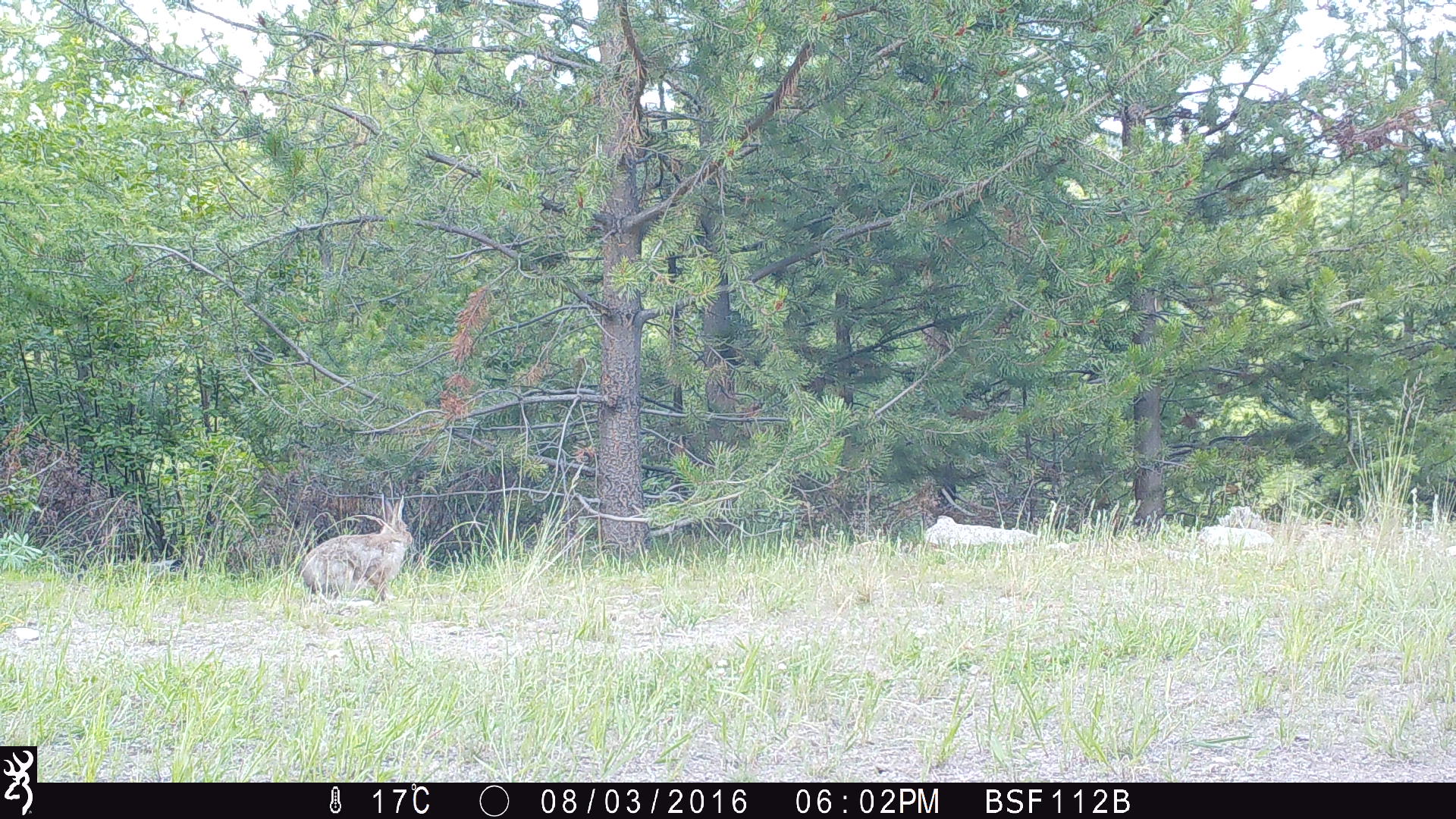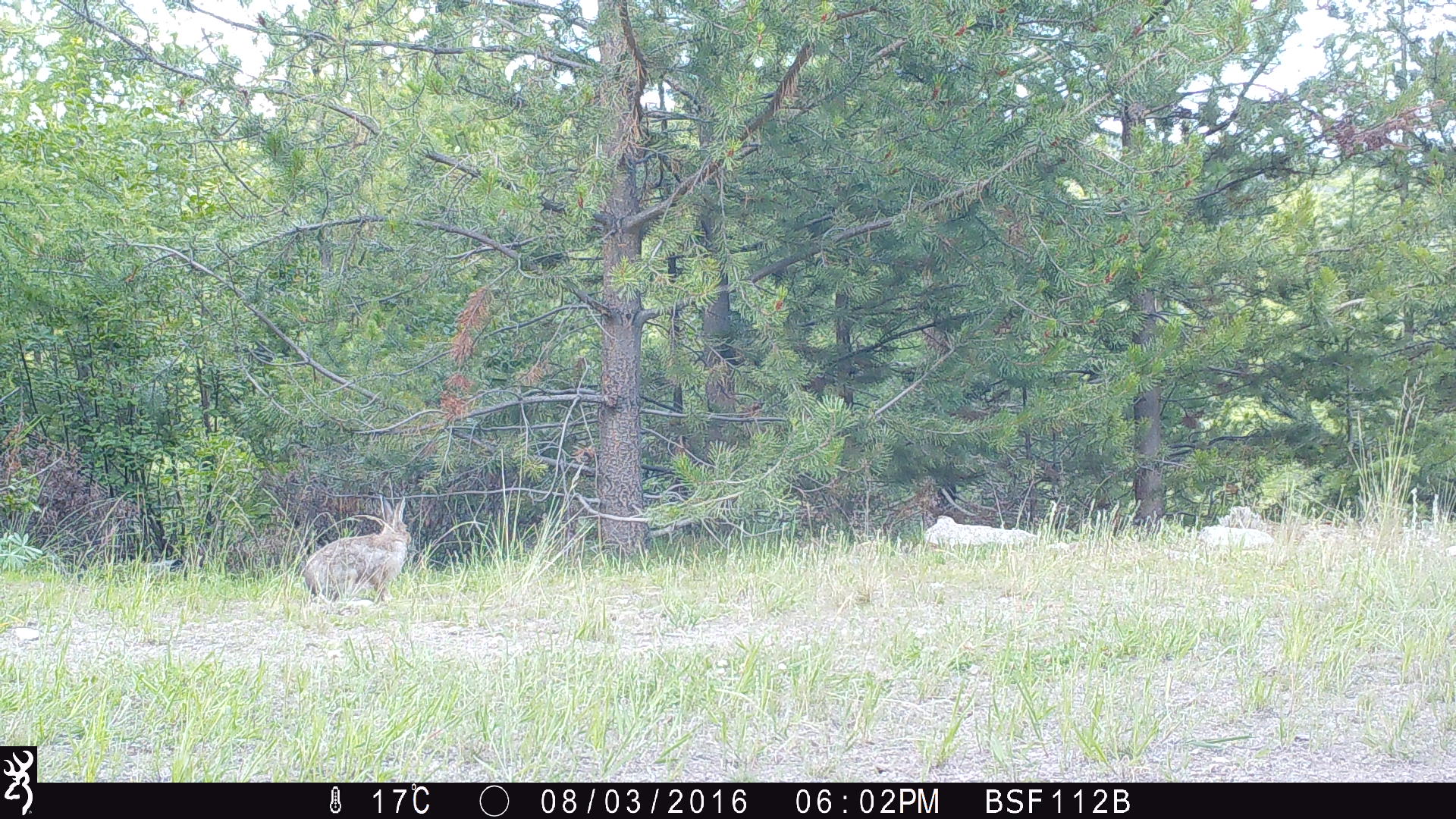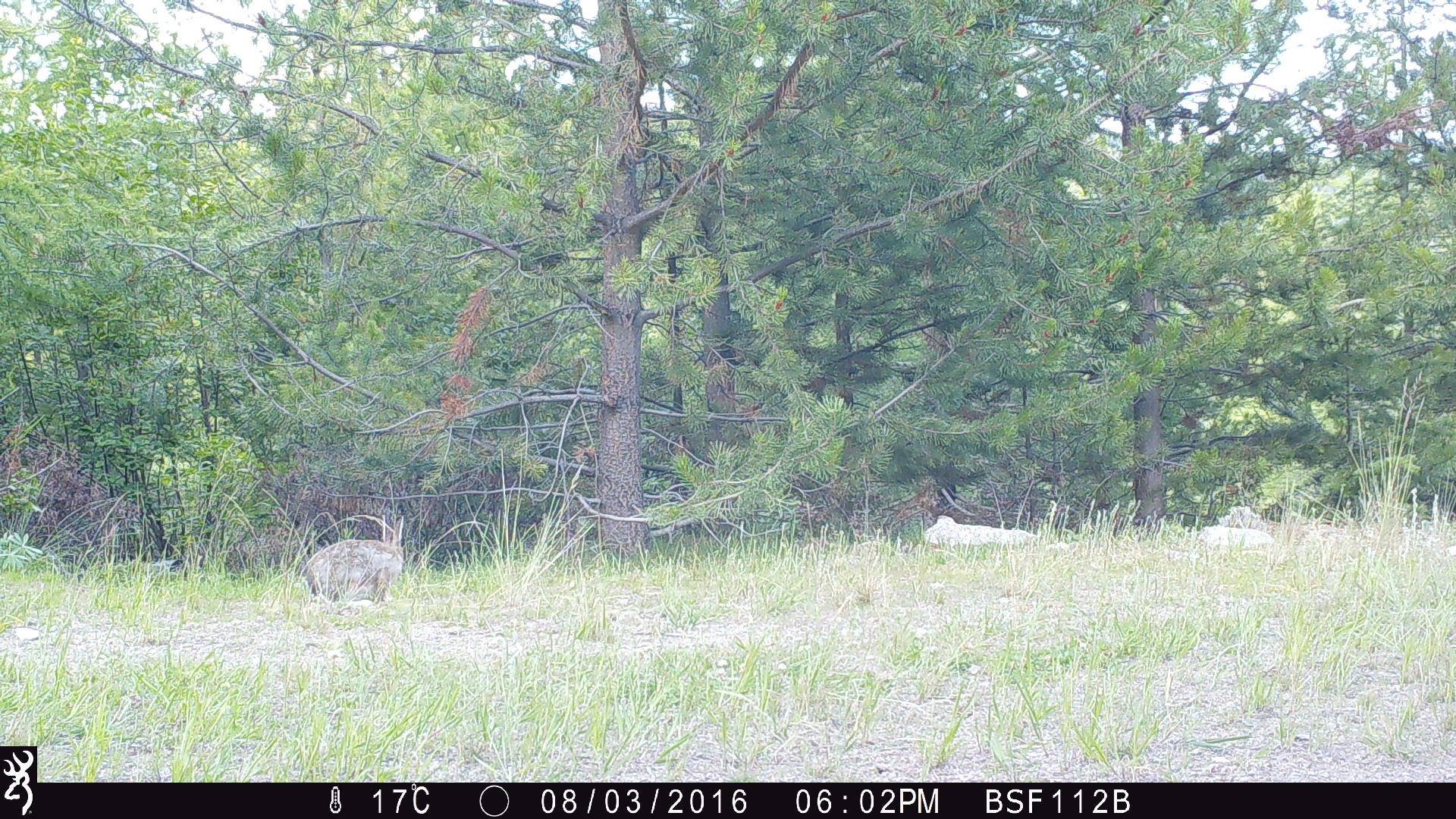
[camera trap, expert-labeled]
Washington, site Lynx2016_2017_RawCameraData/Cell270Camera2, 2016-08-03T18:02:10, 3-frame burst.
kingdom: Animalia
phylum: Chordata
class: Mammalia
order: Lagomorpha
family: Leporidae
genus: Lepus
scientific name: Lepus americanus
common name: snowshoe hare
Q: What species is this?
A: Lepus americanus (snowshoe hare).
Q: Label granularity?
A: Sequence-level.